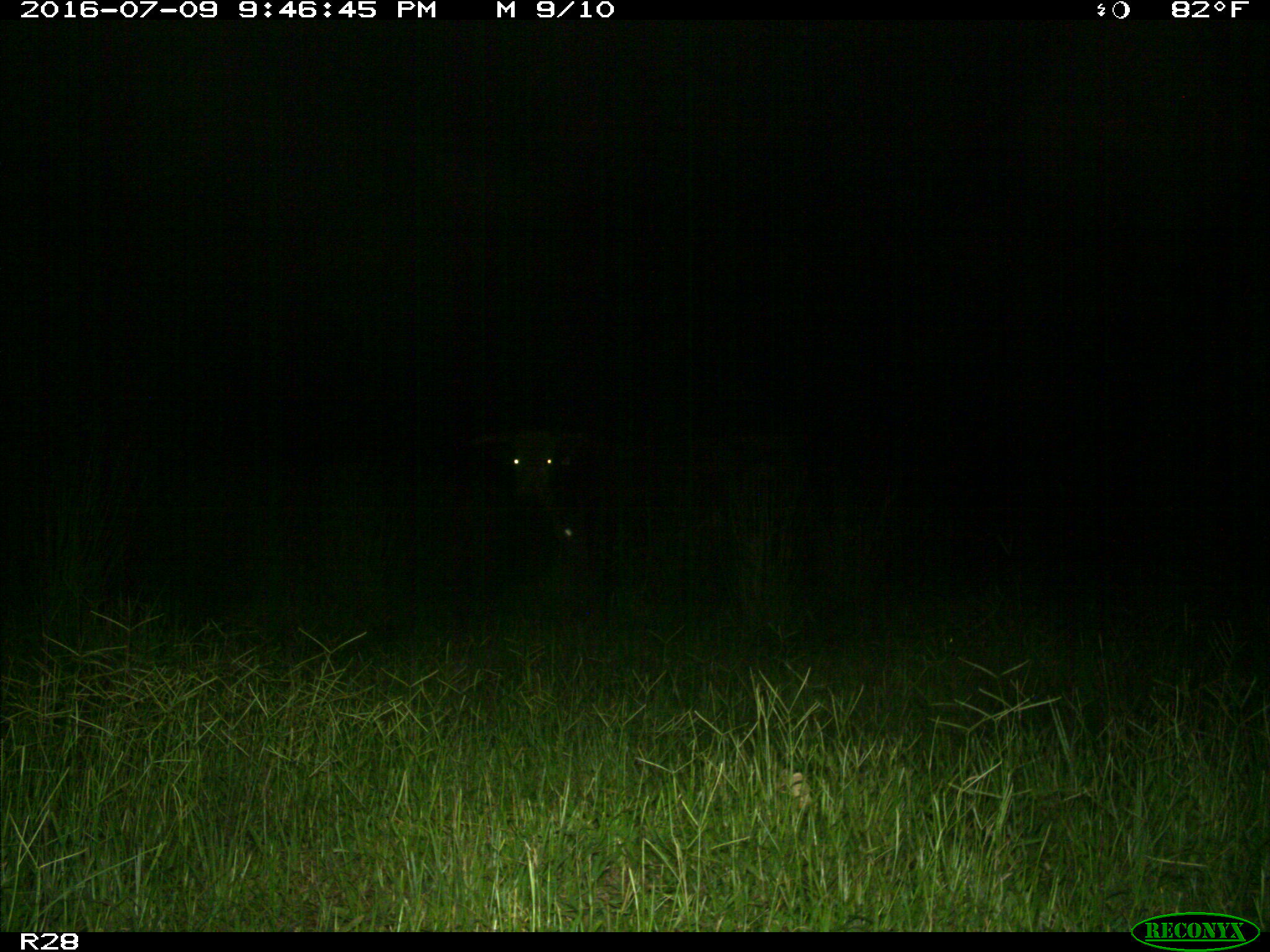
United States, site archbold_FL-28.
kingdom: Animalia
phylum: Chordata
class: Mammalia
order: Artiodactyla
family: Bovidae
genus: Bos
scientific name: Bos taurus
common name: domestic cow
Bos taurus (domestic cow).